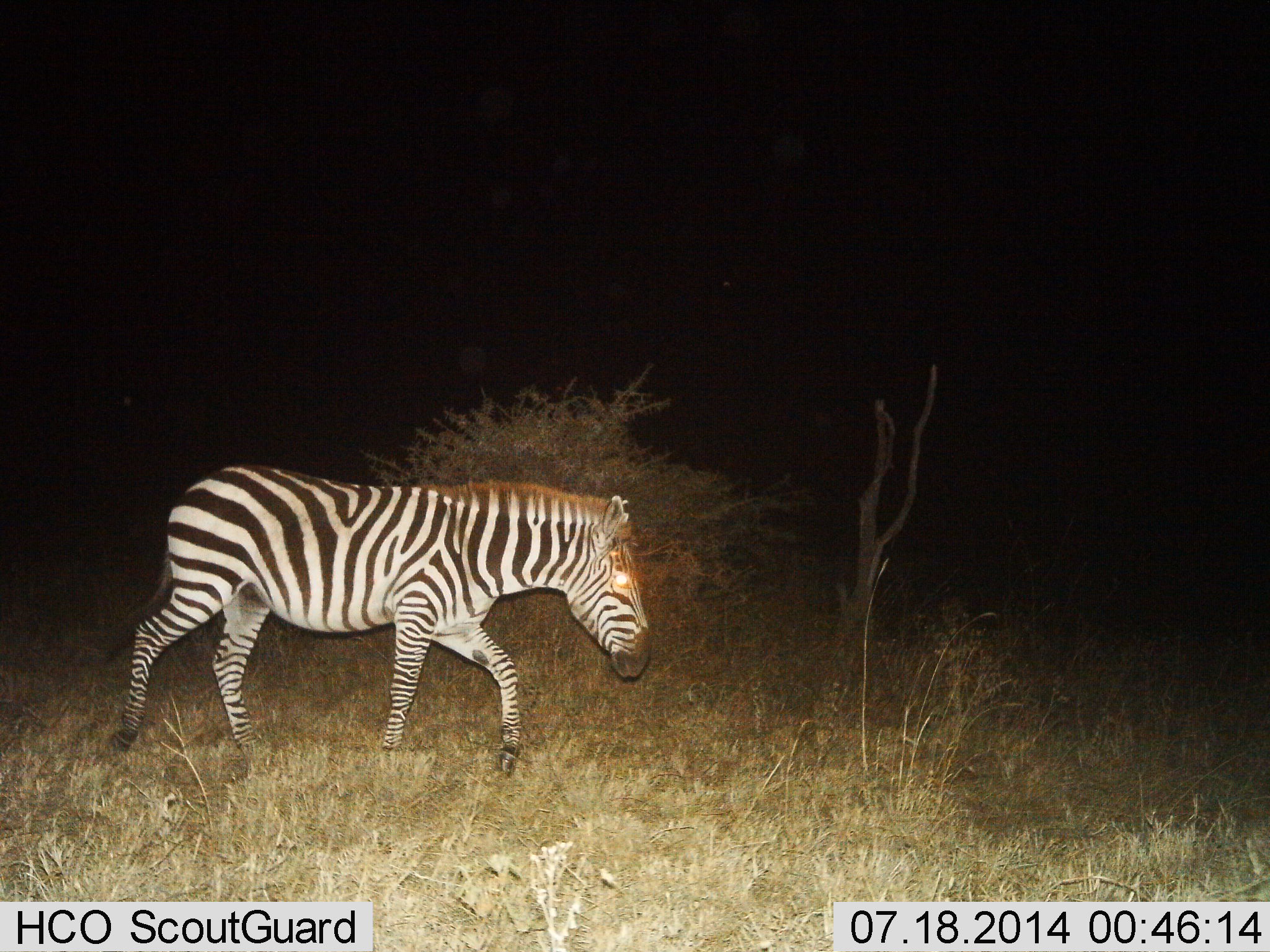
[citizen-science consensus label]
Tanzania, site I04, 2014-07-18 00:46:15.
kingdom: Animalia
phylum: Chordata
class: Mammalia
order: Perissodactyla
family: Equidae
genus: Equus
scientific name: Equus quagga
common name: plains zebra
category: zebra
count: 1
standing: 30%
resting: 0%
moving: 80%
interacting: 0%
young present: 0%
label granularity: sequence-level